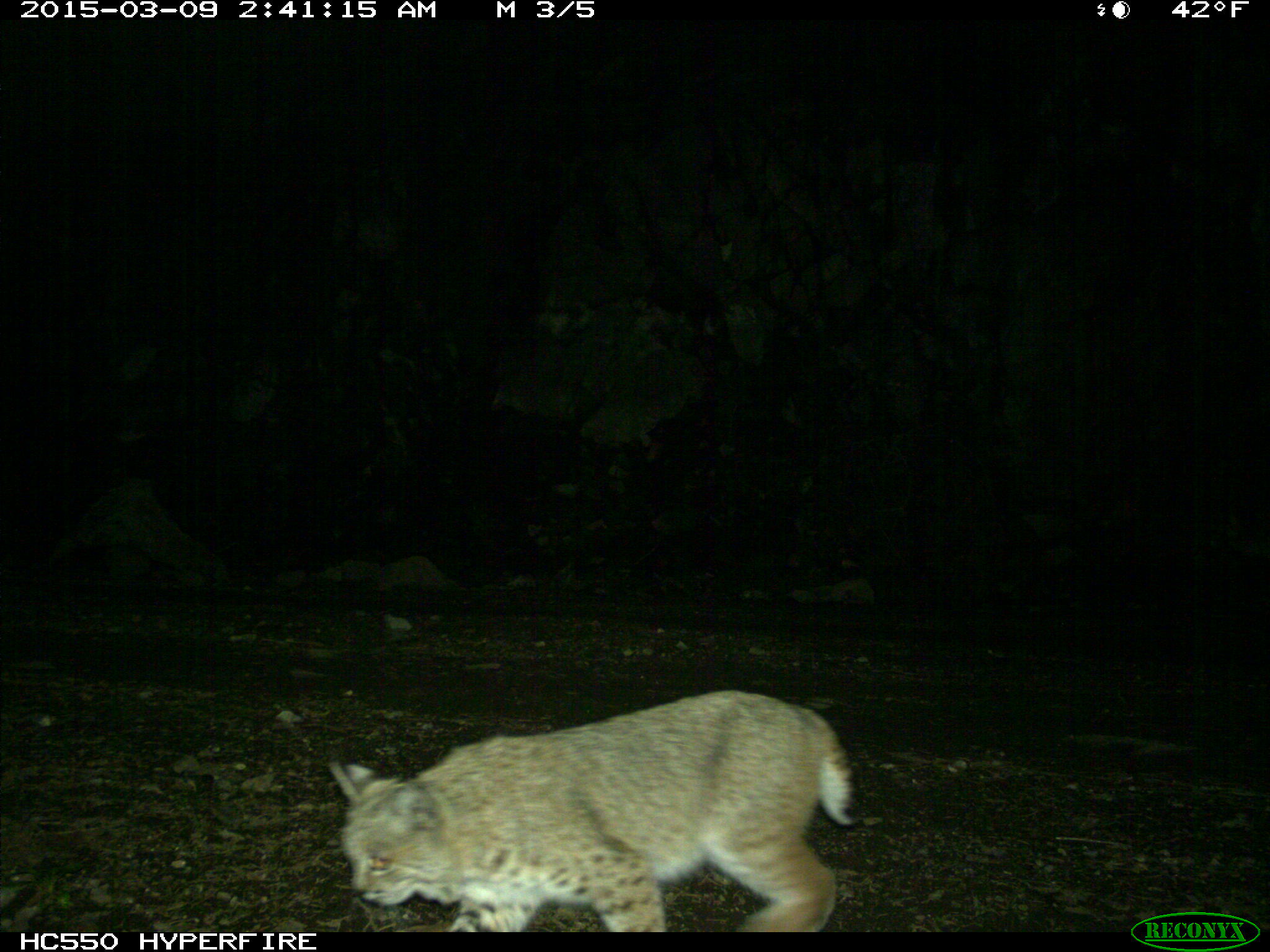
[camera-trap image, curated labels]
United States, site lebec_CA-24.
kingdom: Animalia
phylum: Chordata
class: Mammalia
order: Carnivora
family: Felidae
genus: Lynx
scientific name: Lynx rufus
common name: bobcat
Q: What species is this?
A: Lynx rufus (bobcat).